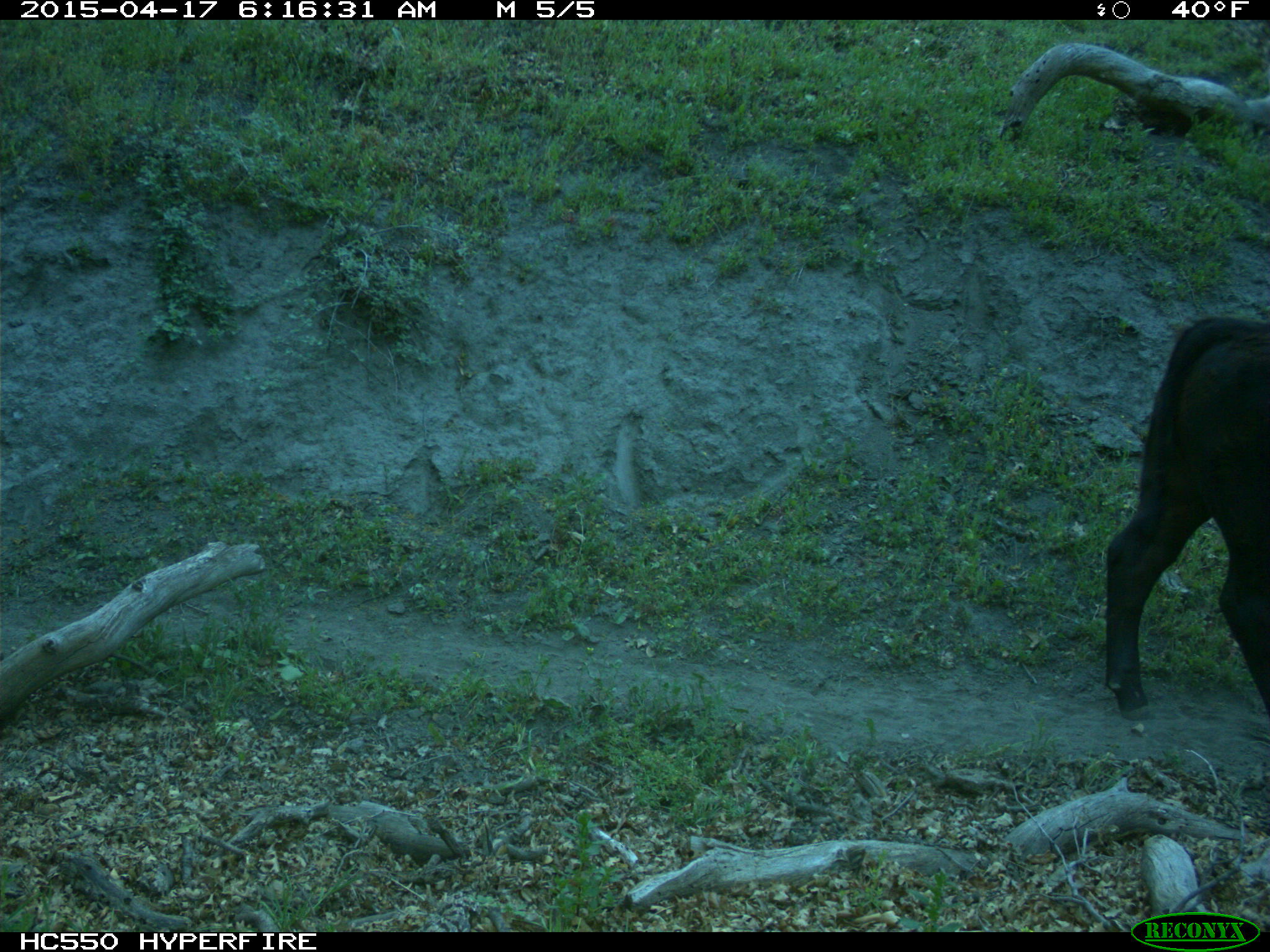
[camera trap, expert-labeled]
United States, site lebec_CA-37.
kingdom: Animalia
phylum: Chordata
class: Mammalia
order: Artiodactyla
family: Bovidae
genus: Bos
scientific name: Bos taurus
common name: domestic cow